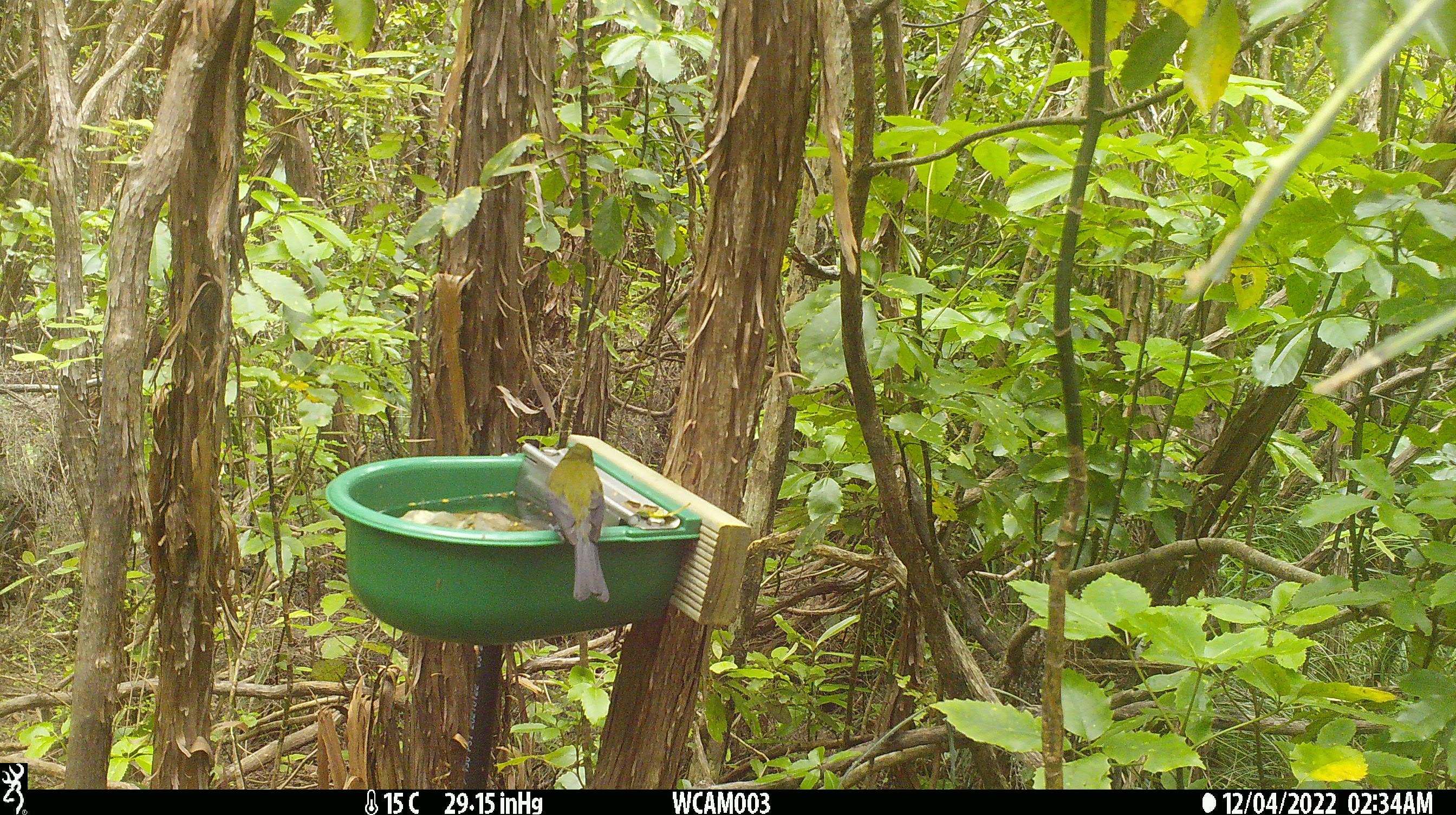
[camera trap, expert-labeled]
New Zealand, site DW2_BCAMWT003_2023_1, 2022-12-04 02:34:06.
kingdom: Animalia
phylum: Chordata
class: Aves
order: Passeriformes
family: Meliphagidae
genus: Anthornis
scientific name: Anthornis melanura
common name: new zealand bellbird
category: bellbird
Bellbird (new zealand bellbird) (Anthornis melanura).